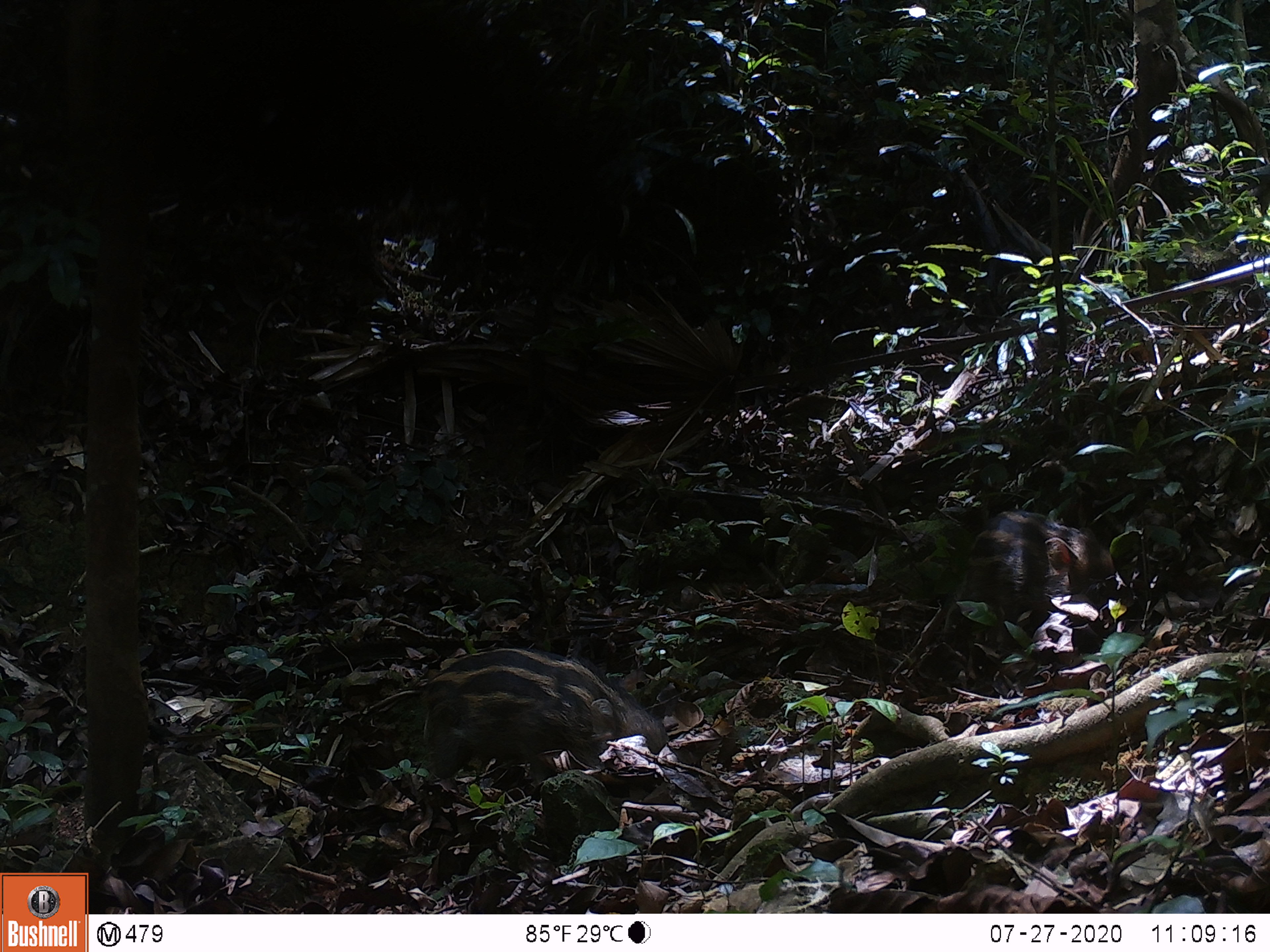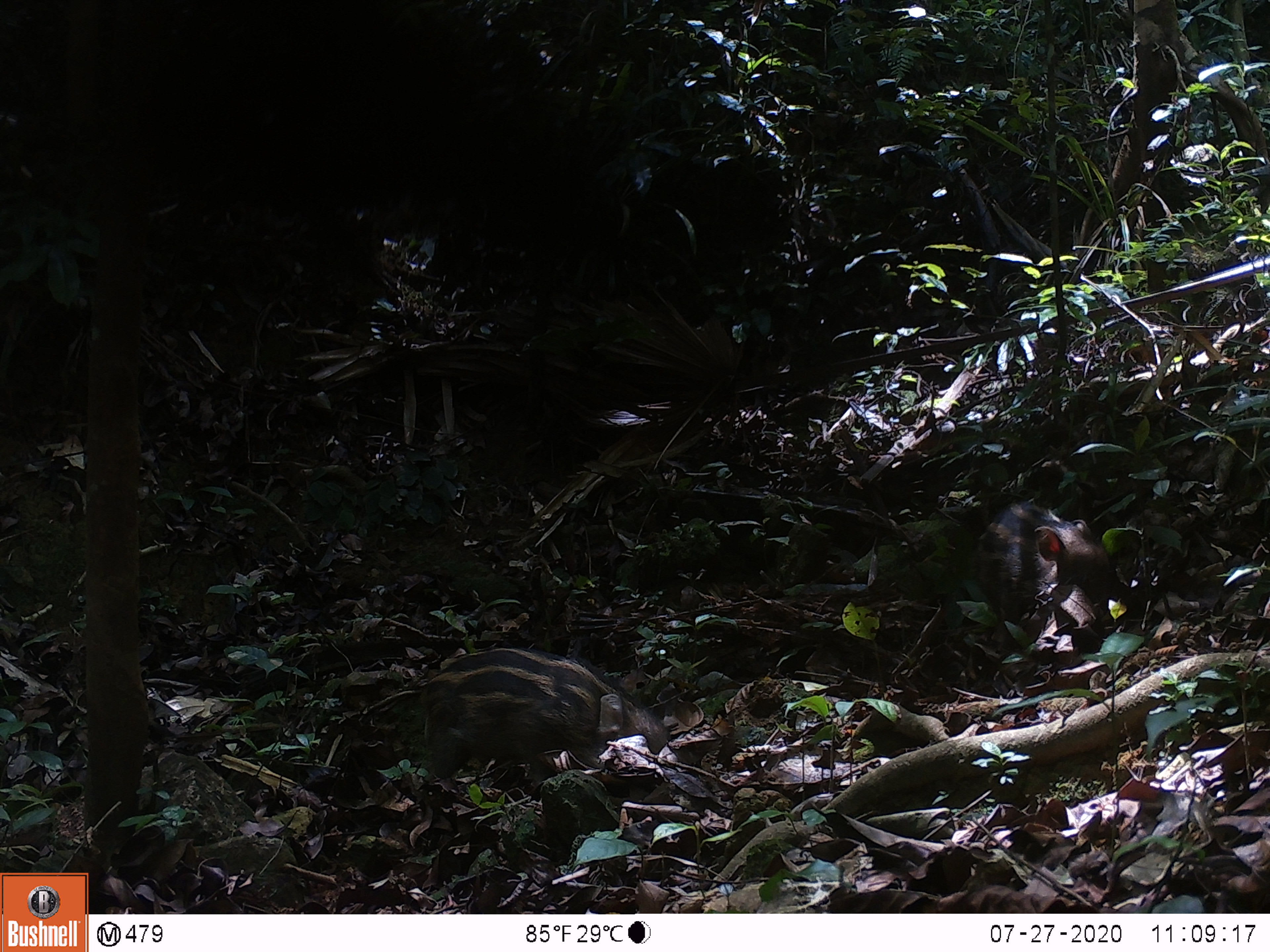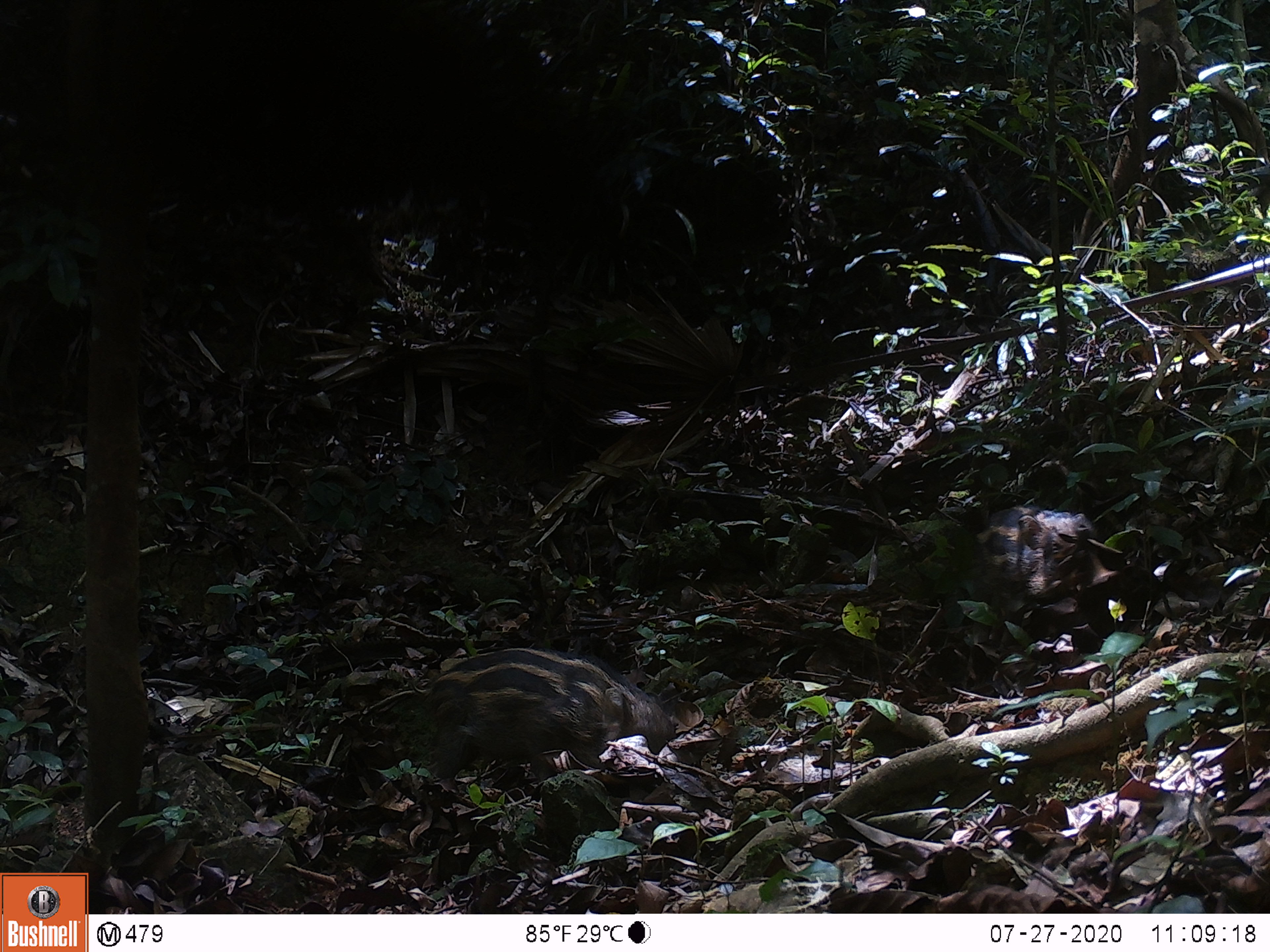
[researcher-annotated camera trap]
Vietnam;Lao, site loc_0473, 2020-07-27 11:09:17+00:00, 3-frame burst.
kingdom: Animalia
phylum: Chordata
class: Mammalia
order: Artiodactyla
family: Suidae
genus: Sus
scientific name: Sus scrofa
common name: eurasian wild pig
Eurasian wild pig (Sus scrofa). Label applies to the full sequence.